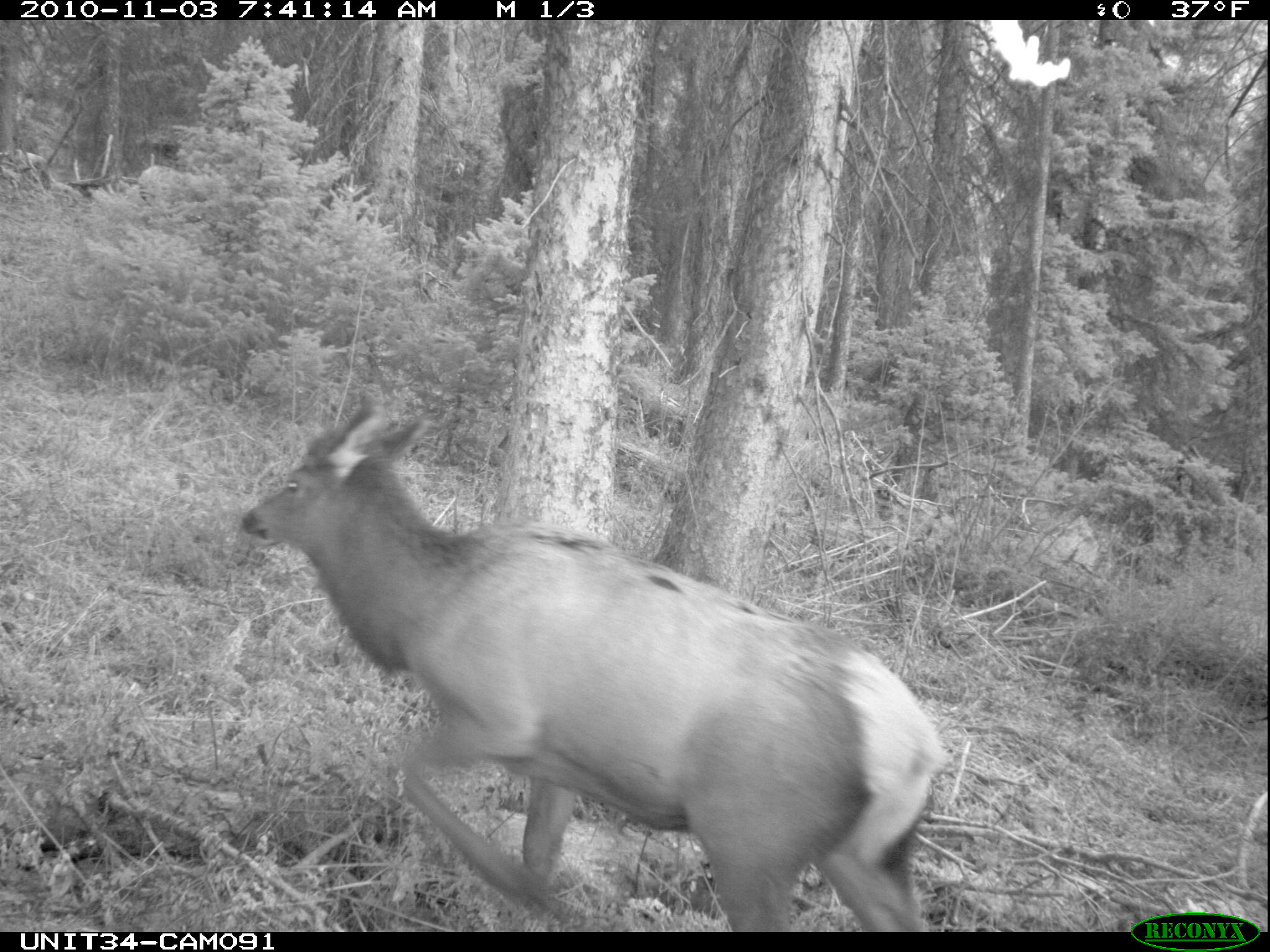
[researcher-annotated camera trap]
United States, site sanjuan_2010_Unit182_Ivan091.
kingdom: Animalia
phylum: Chordata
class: Mammalia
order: Artiodactyla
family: Cervidae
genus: Cervus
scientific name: Cervus elaphus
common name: red deer